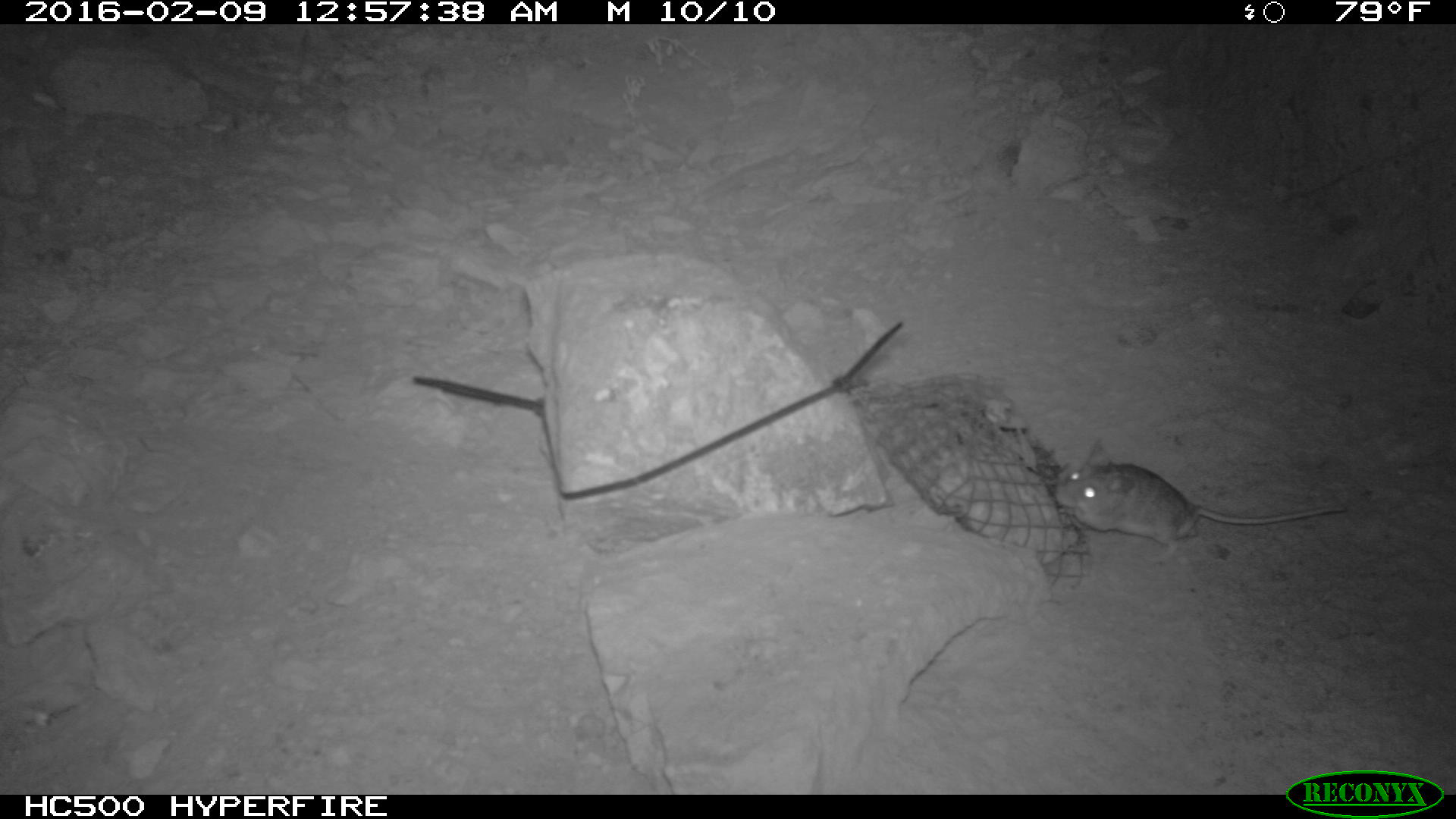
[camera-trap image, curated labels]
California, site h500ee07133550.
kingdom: Animalia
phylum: Chordata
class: Mammalia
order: Rodentia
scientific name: Rodentia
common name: rodent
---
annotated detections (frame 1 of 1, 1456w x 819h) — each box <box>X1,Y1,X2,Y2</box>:
rodent: <box>1053,437,1348,563</box>